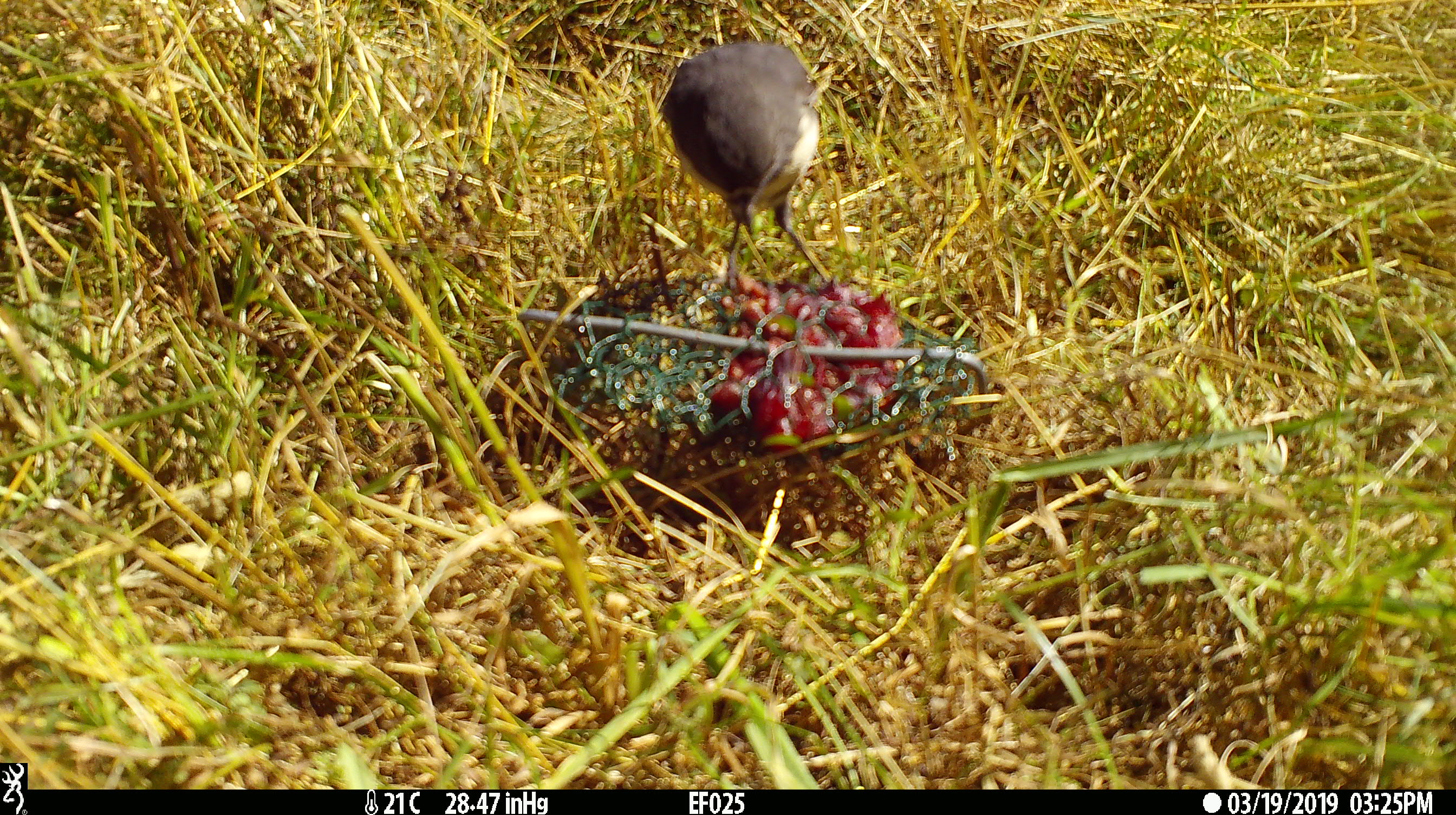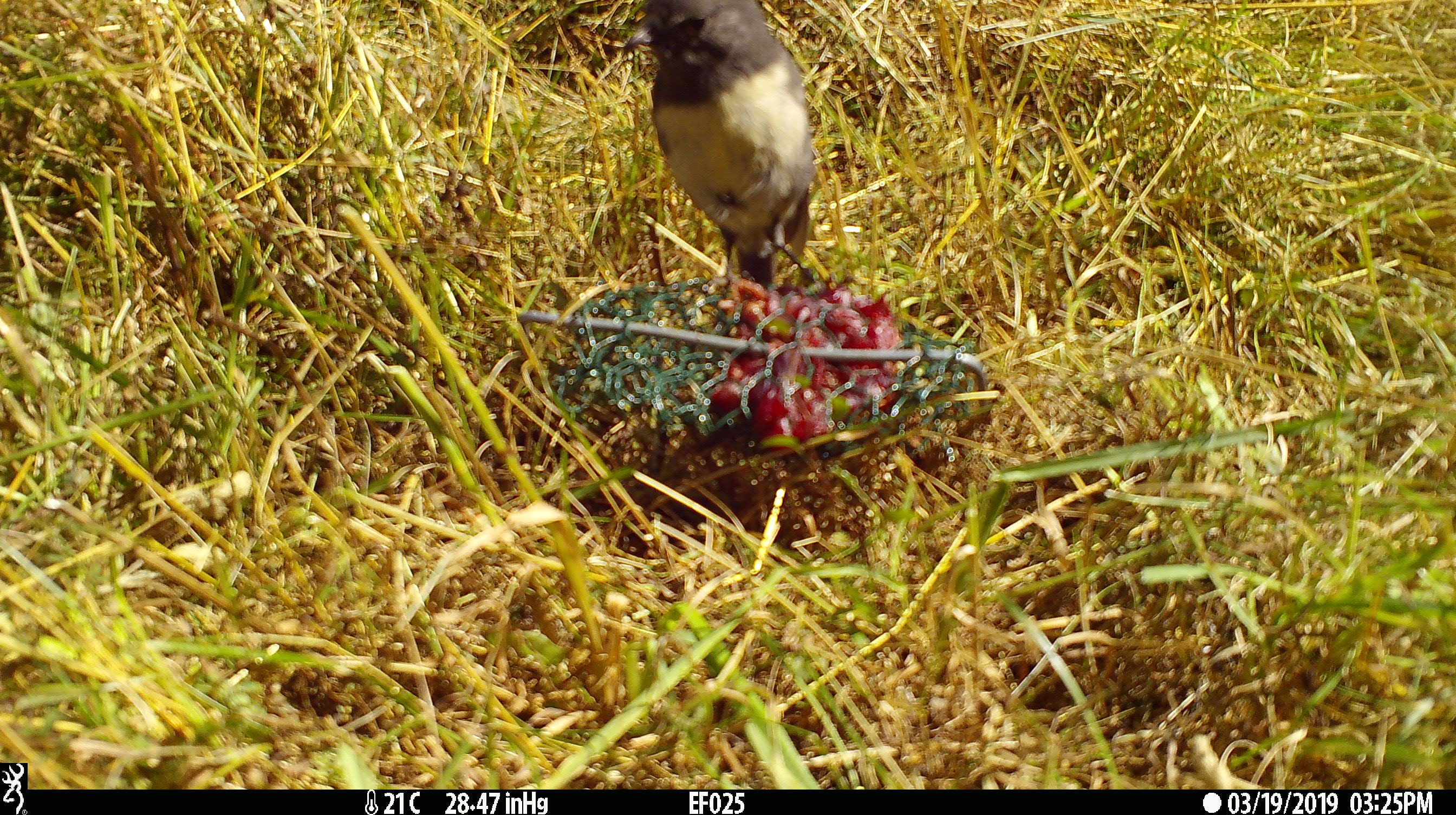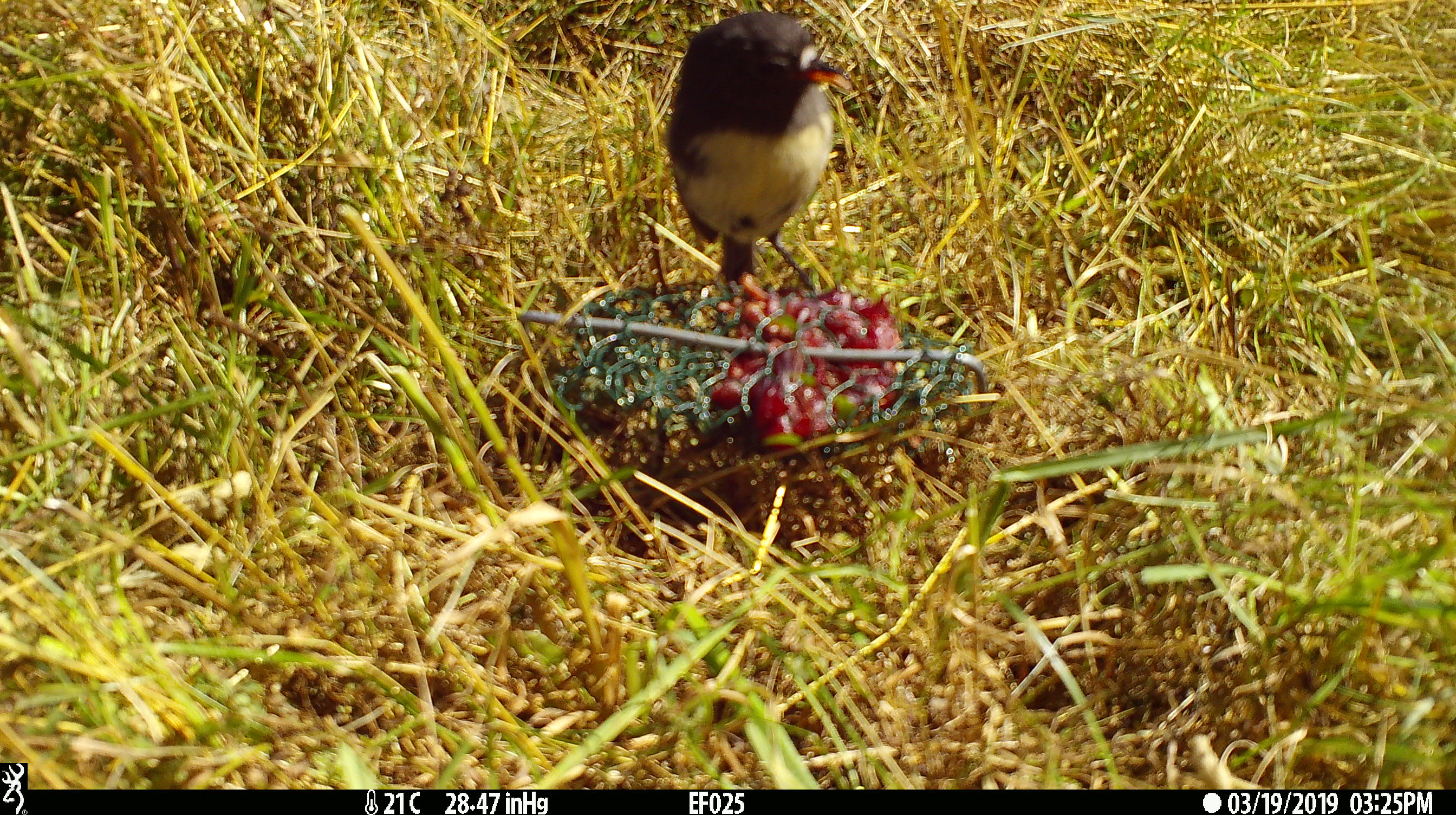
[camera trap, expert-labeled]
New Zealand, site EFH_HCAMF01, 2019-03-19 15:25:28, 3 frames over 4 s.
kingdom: Animalia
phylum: Chordata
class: Aves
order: Passeriformes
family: Petroicidae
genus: Petroica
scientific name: Petroica australis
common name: new zealand robin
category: robin